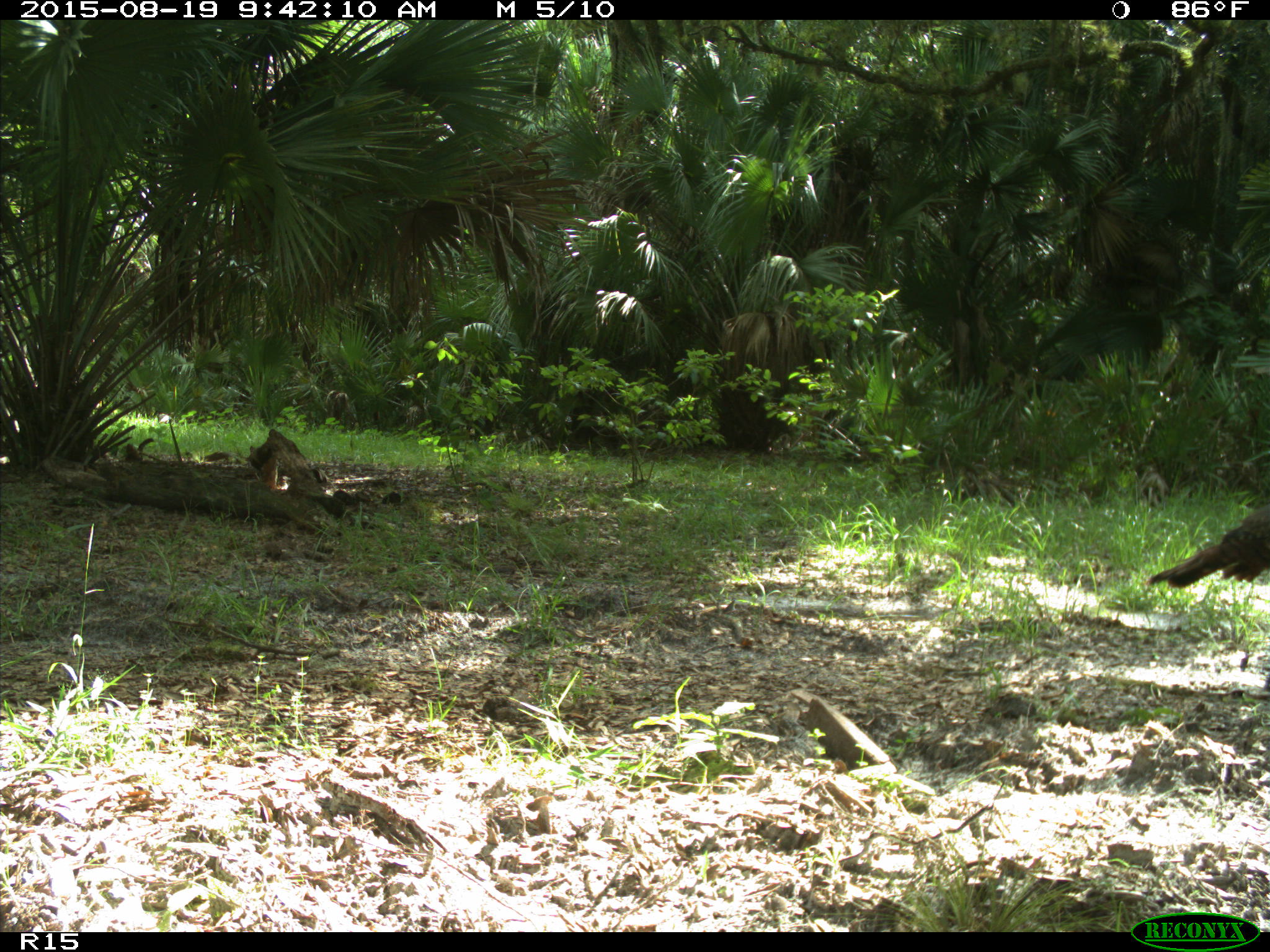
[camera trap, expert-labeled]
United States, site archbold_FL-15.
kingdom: Animalia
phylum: Chordata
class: Aves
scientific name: Aves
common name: birds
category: unidentified bird